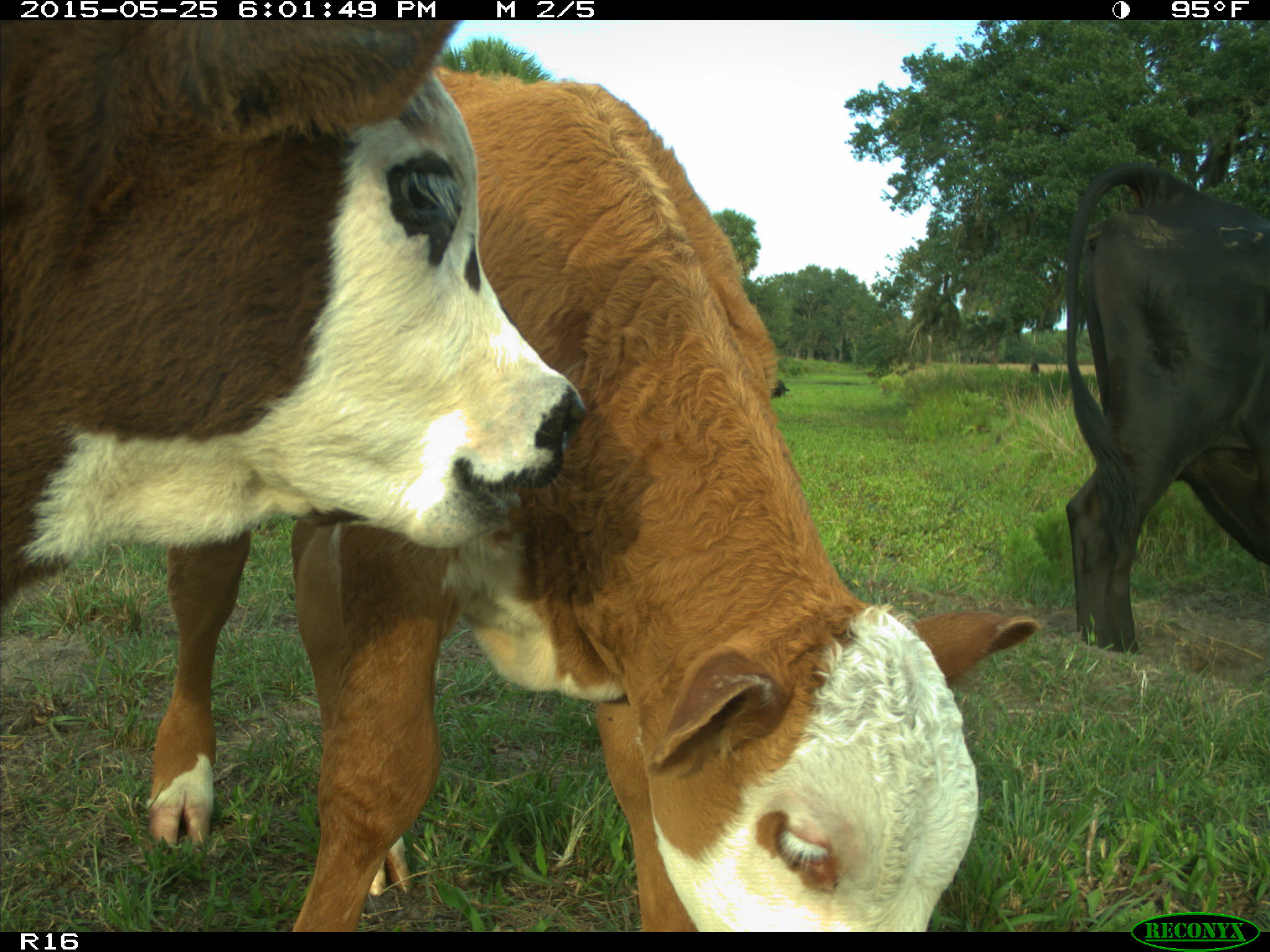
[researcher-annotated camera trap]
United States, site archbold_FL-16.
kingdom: Animalia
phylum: Chordata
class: Mammalia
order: Artiodactyla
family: Bovidae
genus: Bos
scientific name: Bos taurus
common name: domestic cow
Bos taurus (domestic cow).